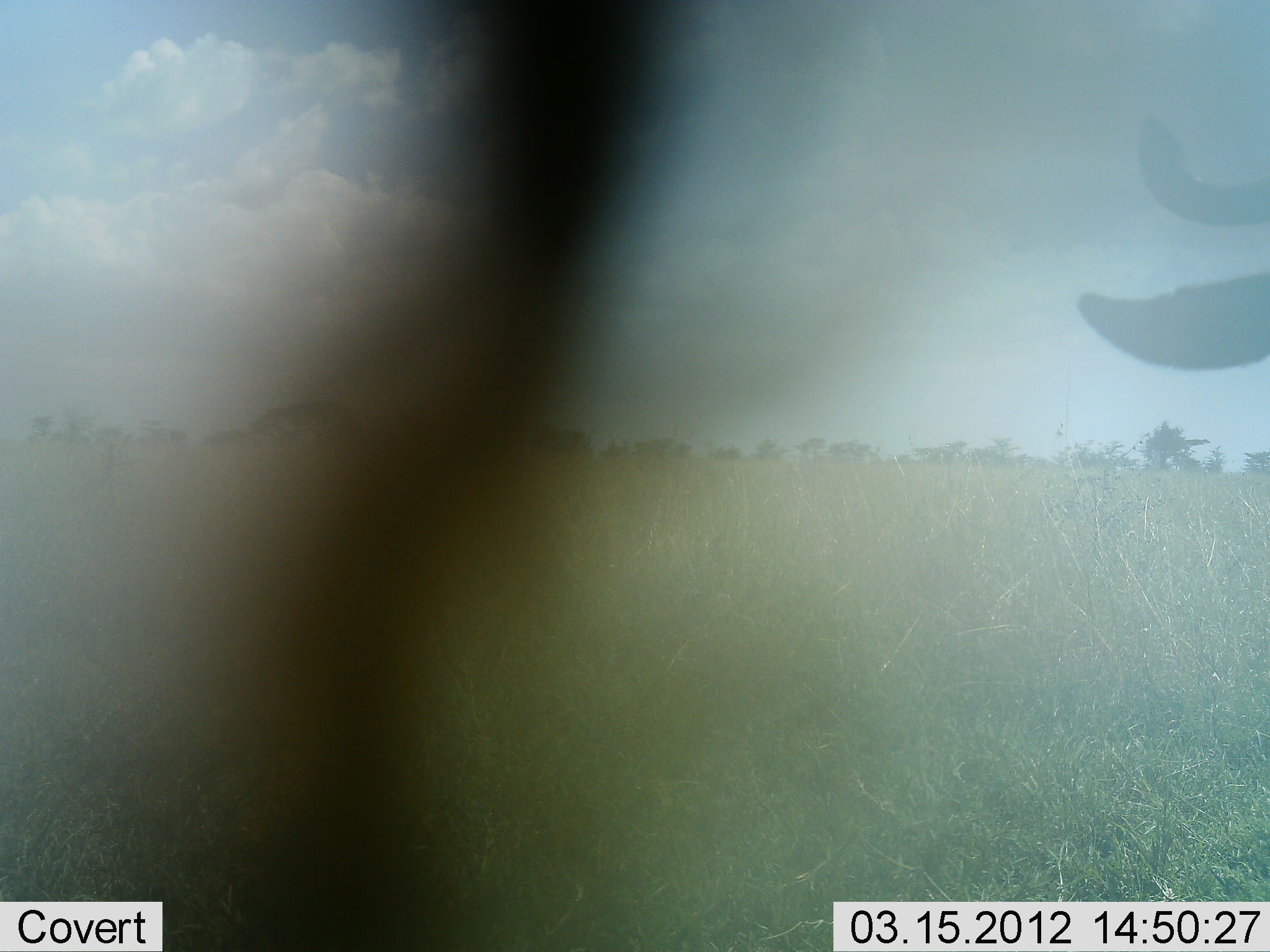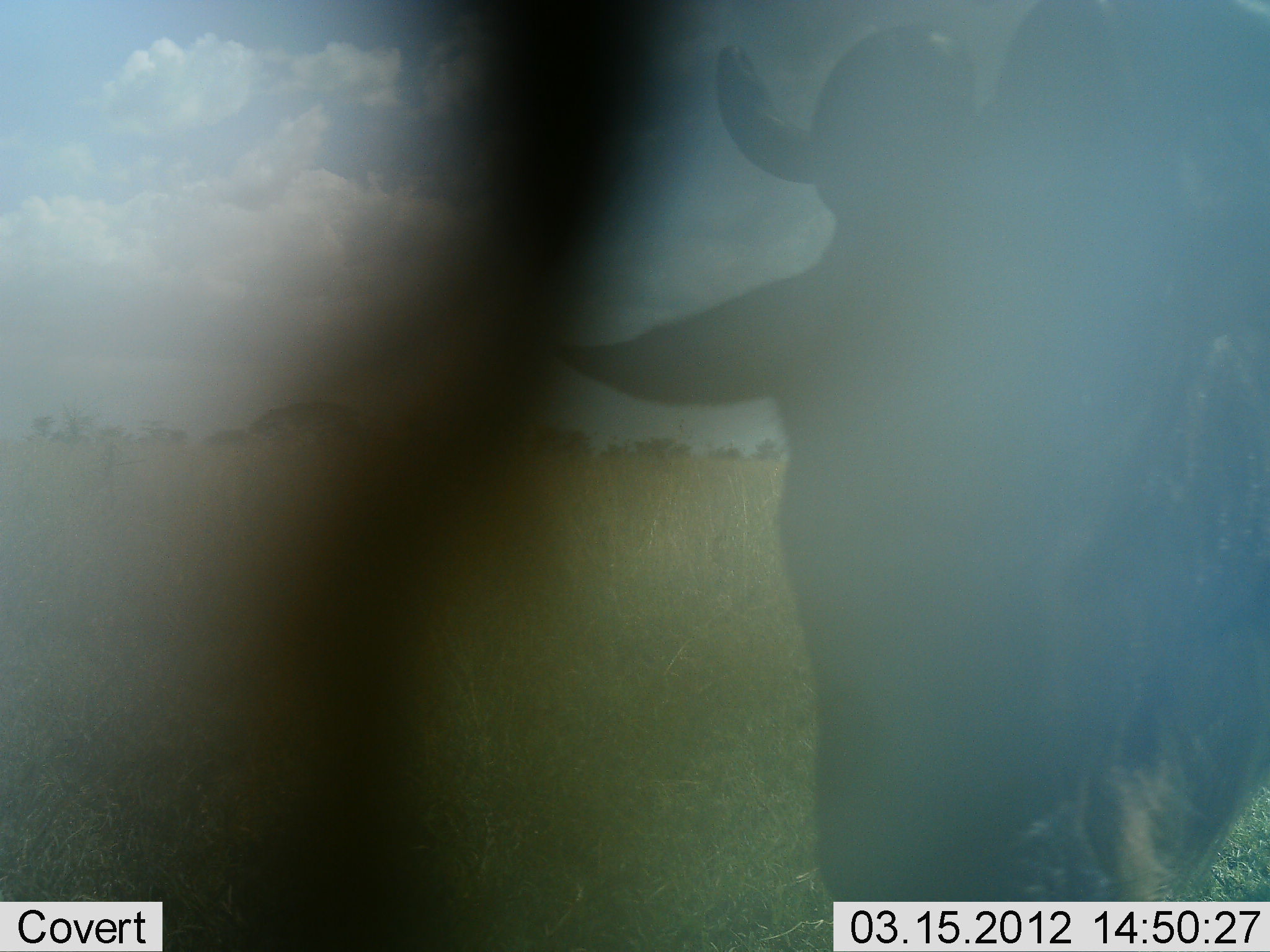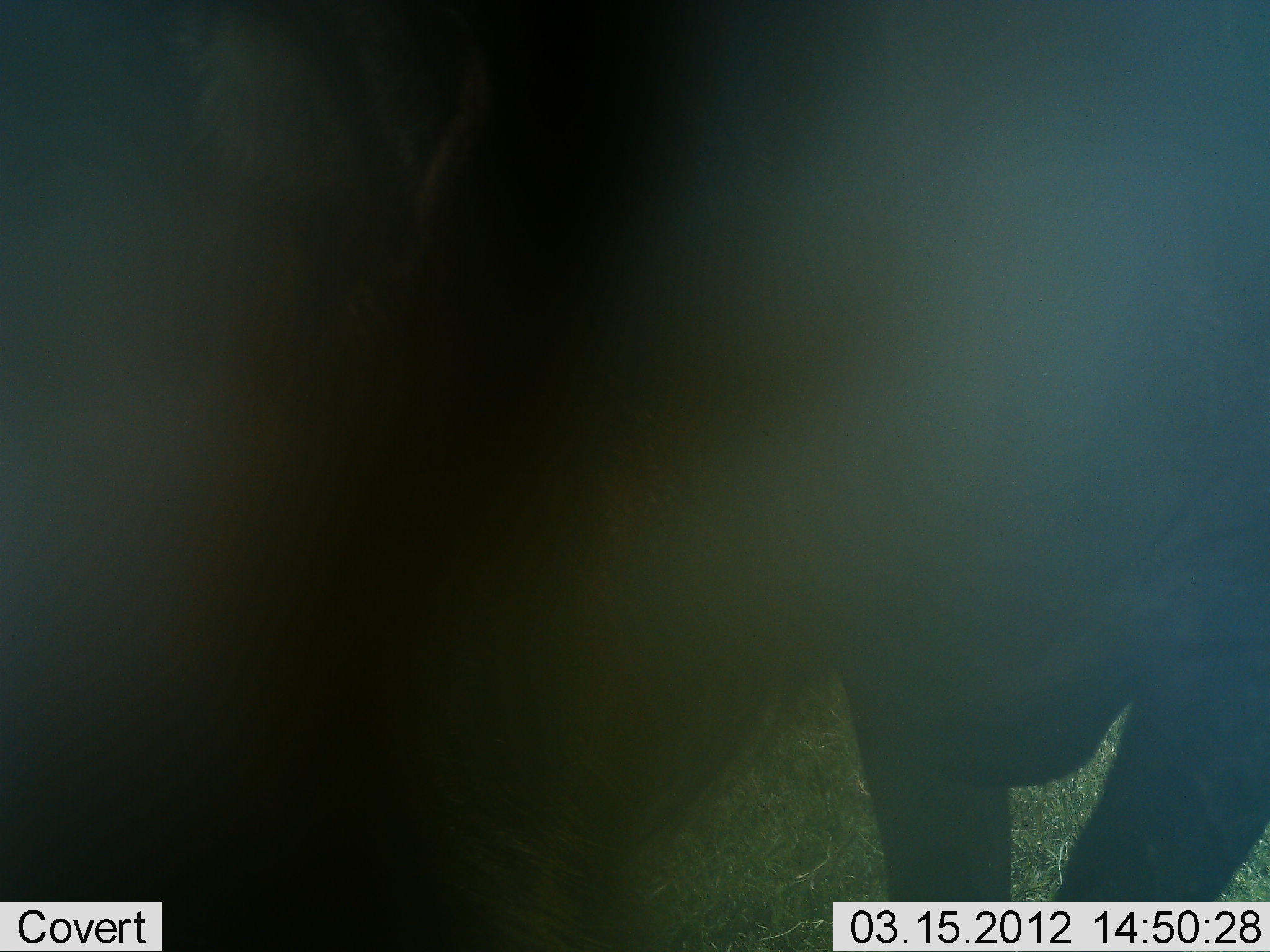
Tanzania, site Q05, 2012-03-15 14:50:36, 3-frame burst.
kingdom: Animalia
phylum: Chordata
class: Mammalia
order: Artiodactyla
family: Bovidae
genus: Connochaetes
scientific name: Connochaetes taurinus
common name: blue wildebeest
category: wildebeest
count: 1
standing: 26%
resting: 0%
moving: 79%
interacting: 5%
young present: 0%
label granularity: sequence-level